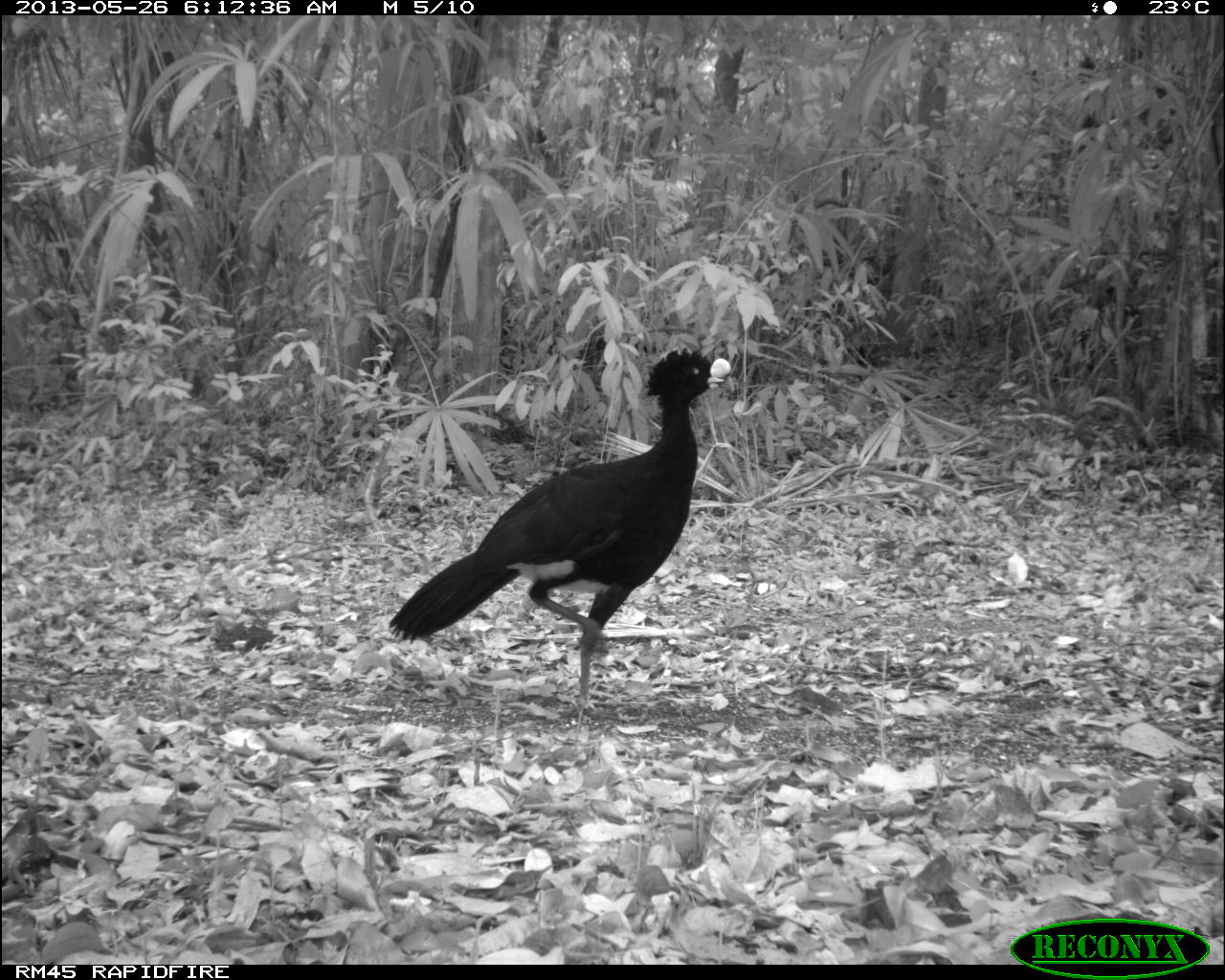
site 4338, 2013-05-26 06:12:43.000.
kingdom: Animalia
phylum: Chordata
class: Aves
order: Galliformes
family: Cracidae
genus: Crax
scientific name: Crax rubra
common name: great curassow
Crax rubra (great curassow), count 1, sex male.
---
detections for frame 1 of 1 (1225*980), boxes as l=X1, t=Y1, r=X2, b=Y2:
crax rubra: l=383, t=344, r=735, b=722